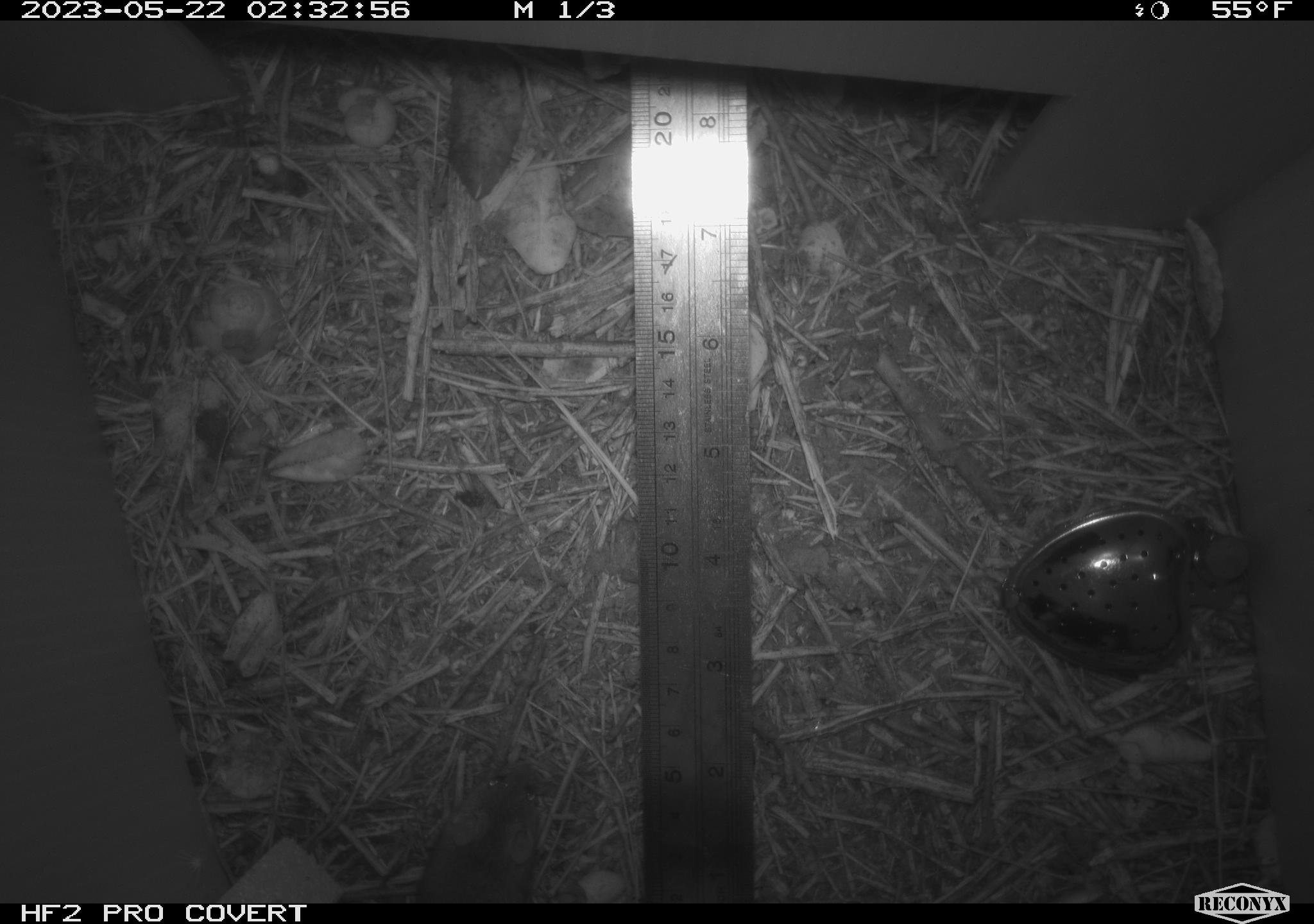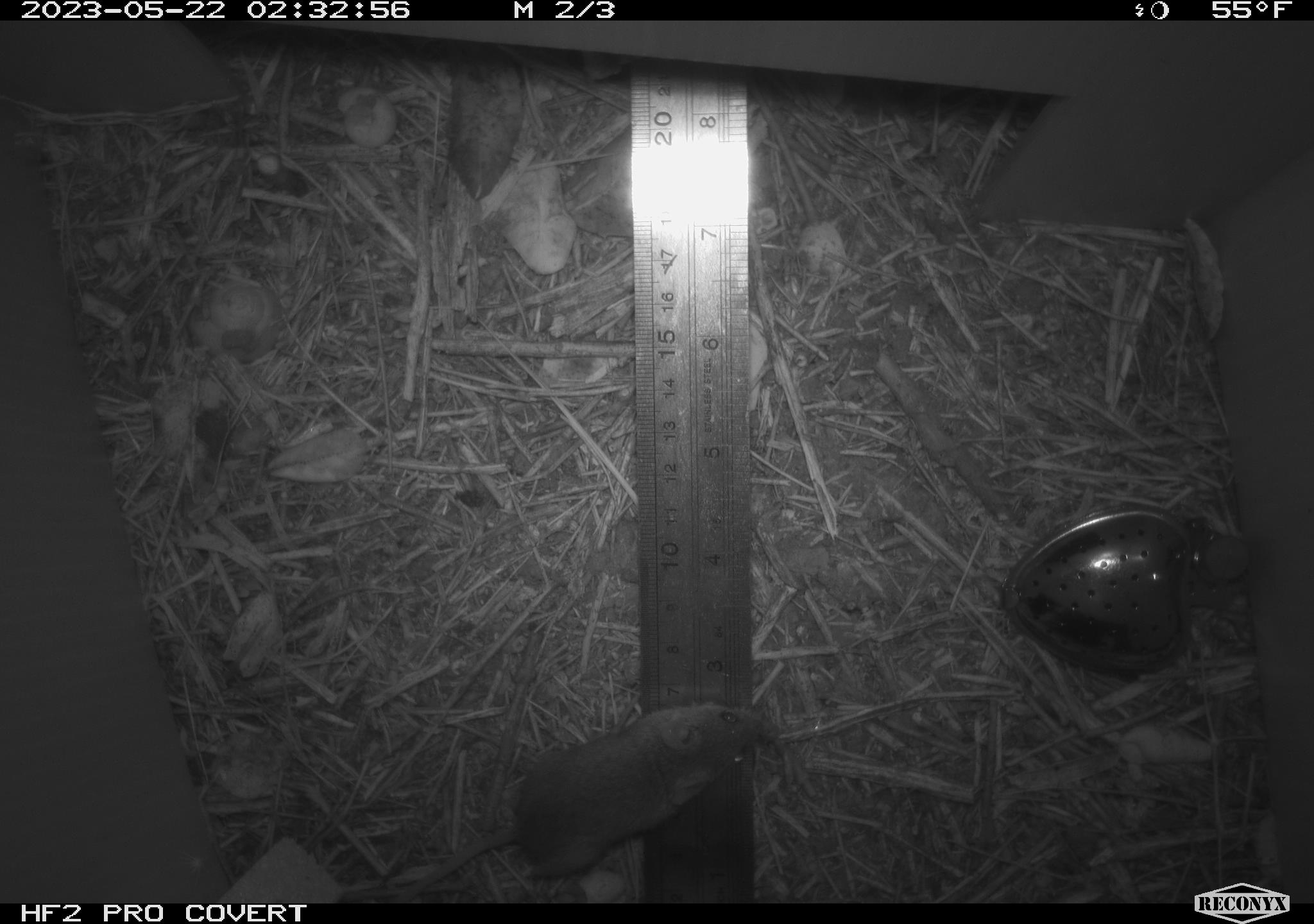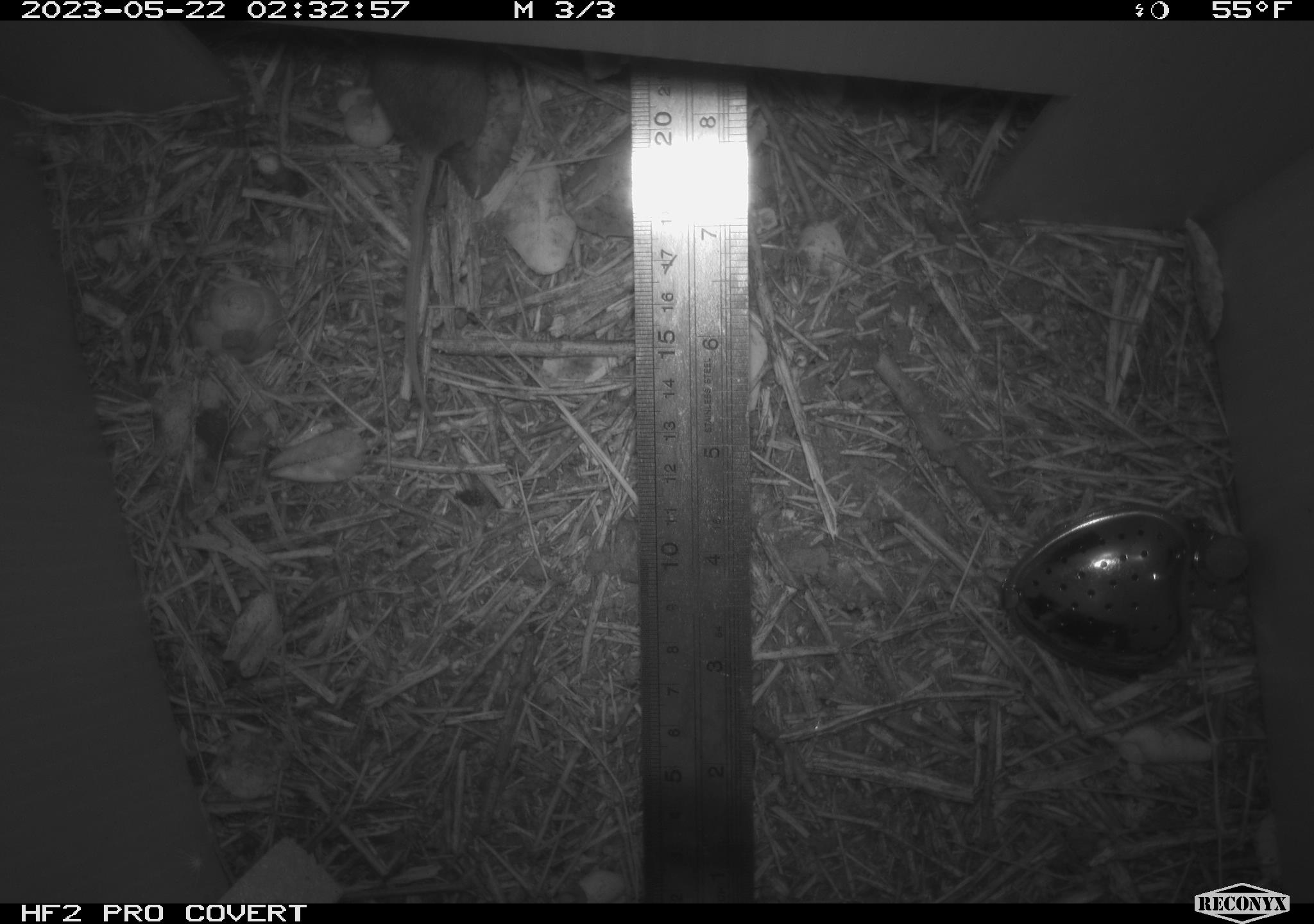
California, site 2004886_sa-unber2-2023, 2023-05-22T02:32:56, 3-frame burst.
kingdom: Animalia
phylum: Chordata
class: Mammalia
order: Rodentia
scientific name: Rodentia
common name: mouse species